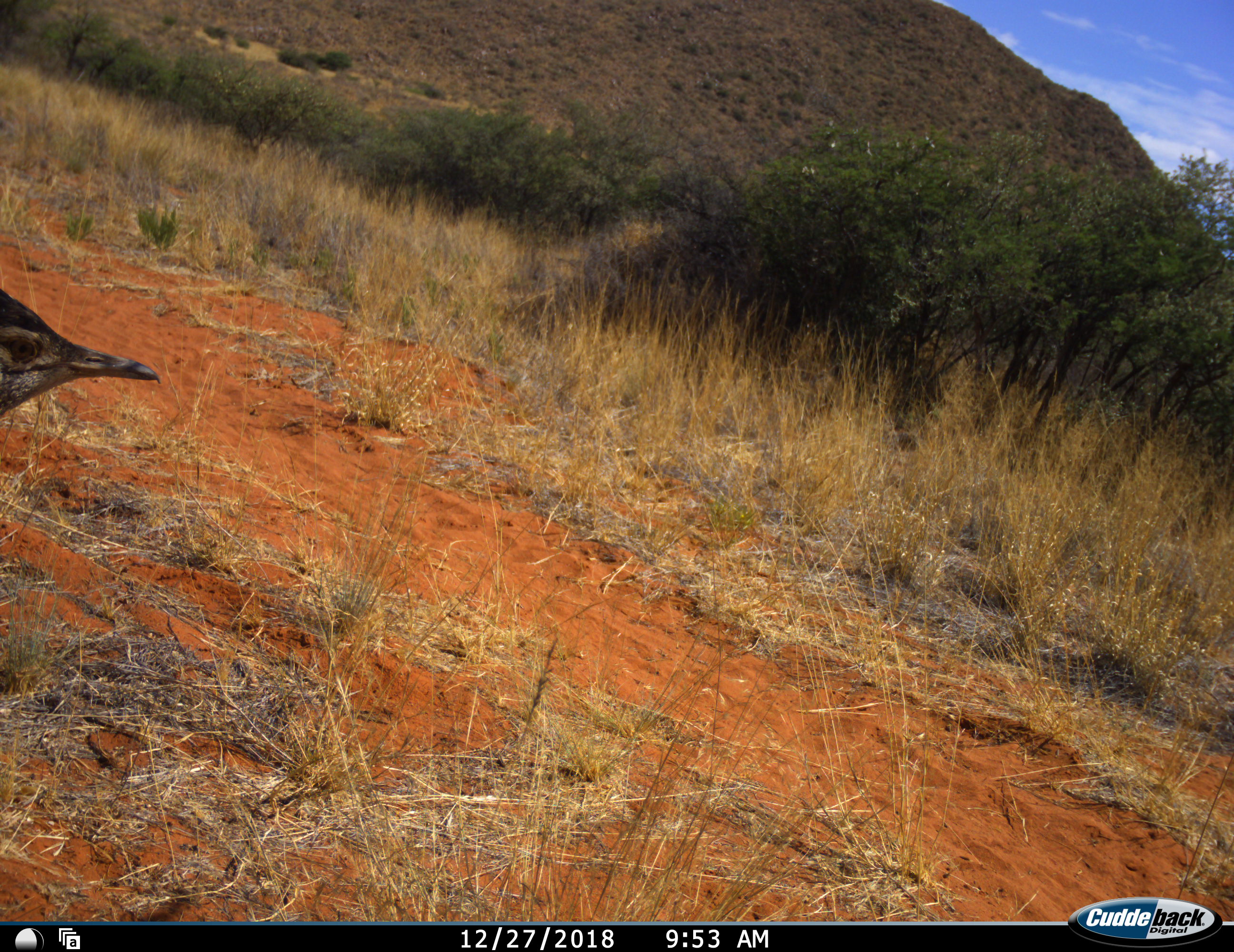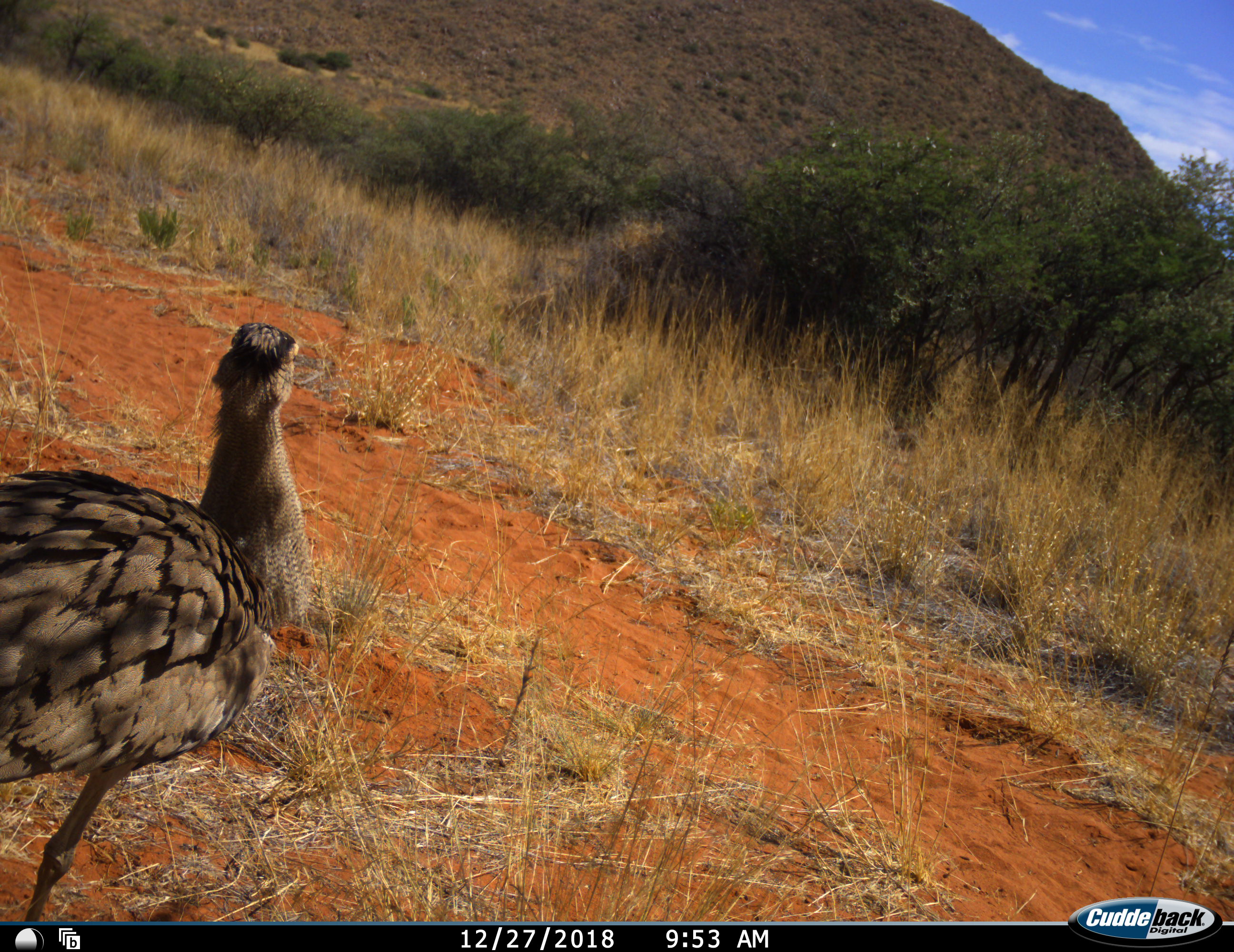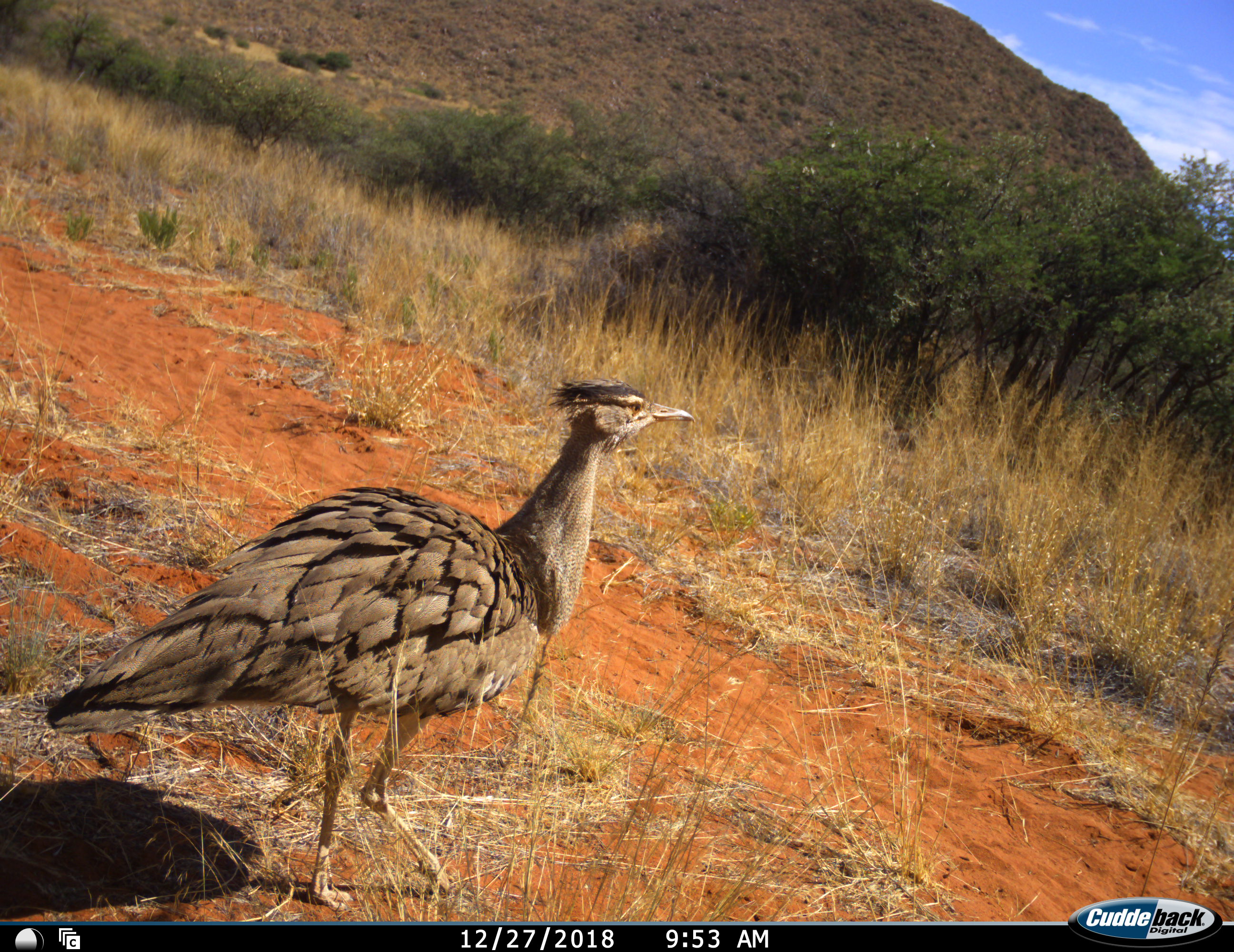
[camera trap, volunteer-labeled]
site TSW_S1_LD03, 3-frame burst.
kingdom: Animalia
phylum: Chordata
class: Aves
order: Otidiformes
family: Otididae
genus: Ardeotis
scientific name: Ardeotis kori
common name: kori bustard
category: bustardkori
Bustardkori (kori bustard) (Ardeotis kori), count 1. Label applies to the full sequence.